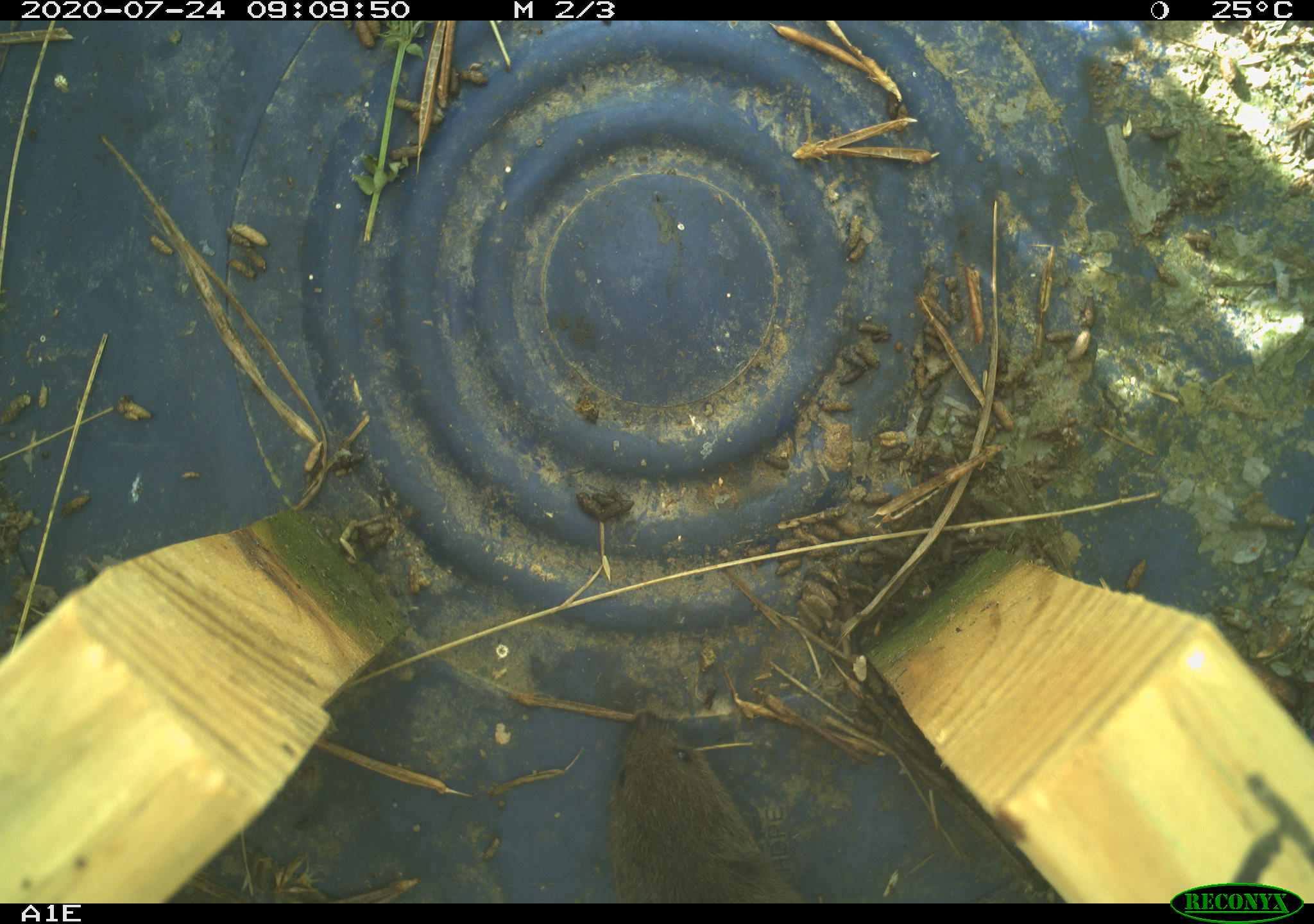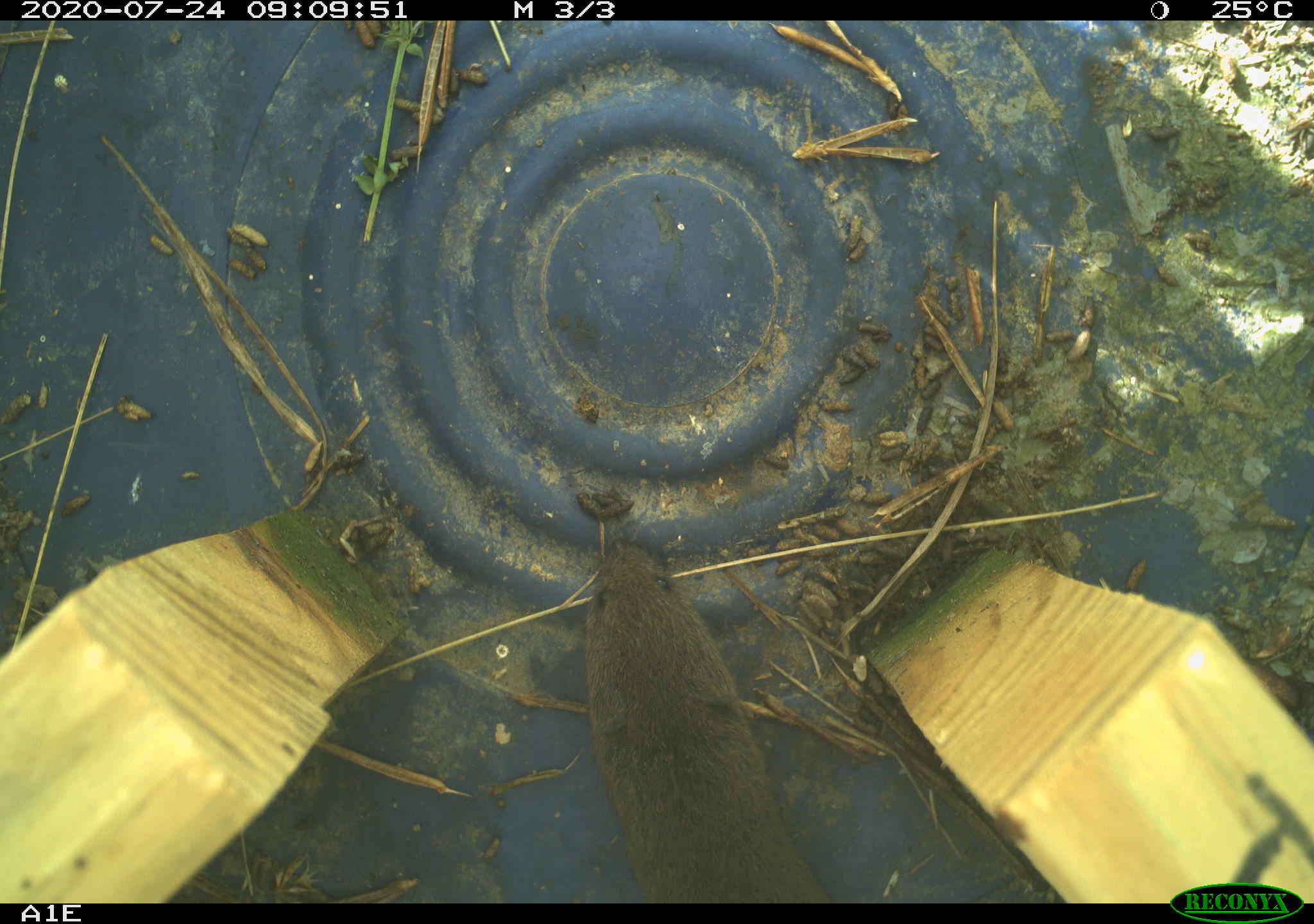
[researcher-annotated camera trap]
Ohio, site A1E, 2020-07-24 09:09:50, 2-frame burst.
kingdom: Animalia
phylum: Chordata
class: Mammalia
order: Rodentia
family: Cricetidae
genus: Microtus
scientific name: Microtus pennsylvanicus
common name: meadow vole